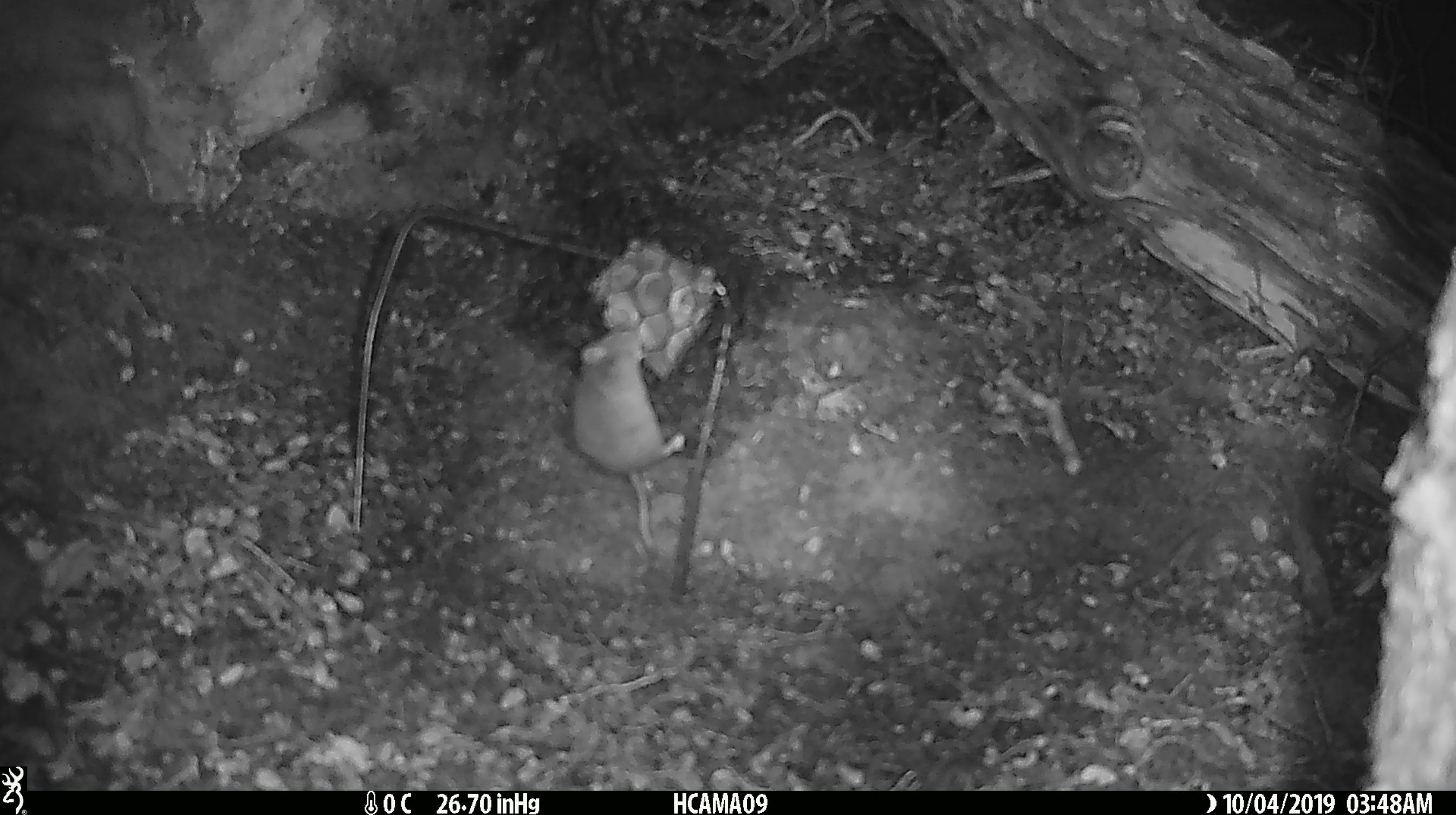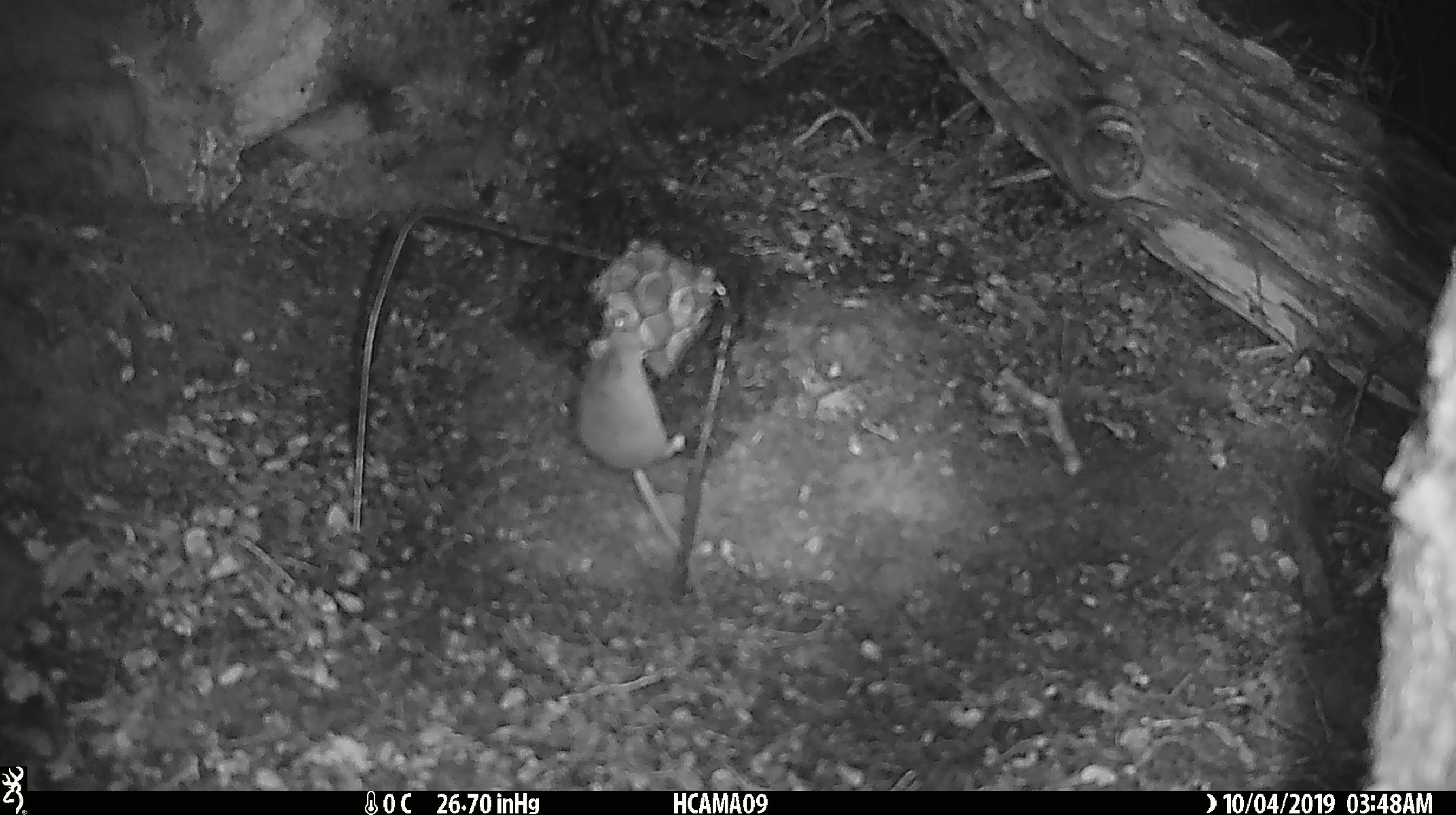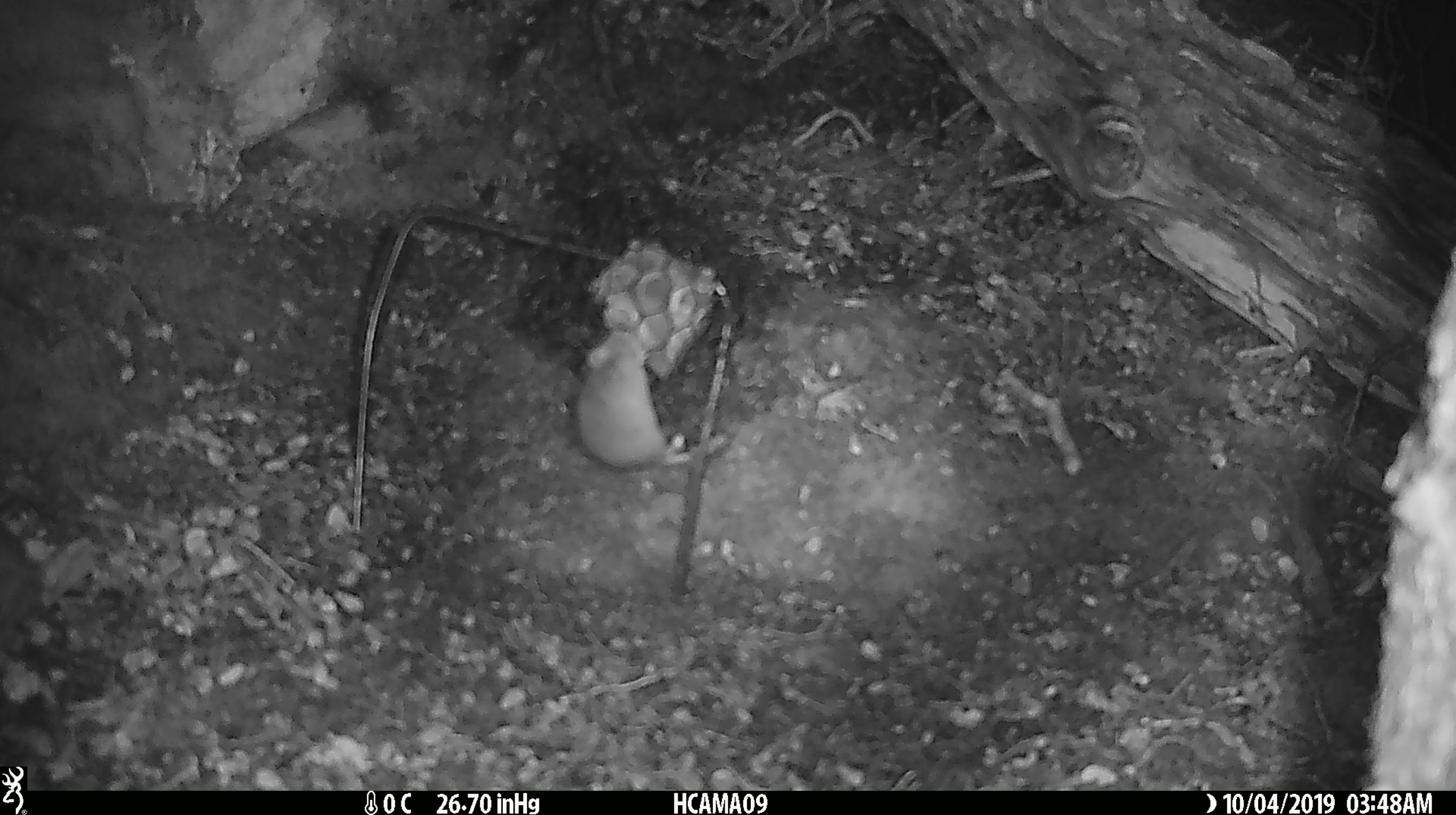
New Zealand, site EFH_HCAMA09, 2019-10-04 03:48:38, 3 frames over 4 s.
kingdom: Animalia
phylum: Chordata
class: Mammalia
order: Rodentia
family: Muridae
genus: Mus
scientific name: Mus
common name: mouse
Mouse (Mus).